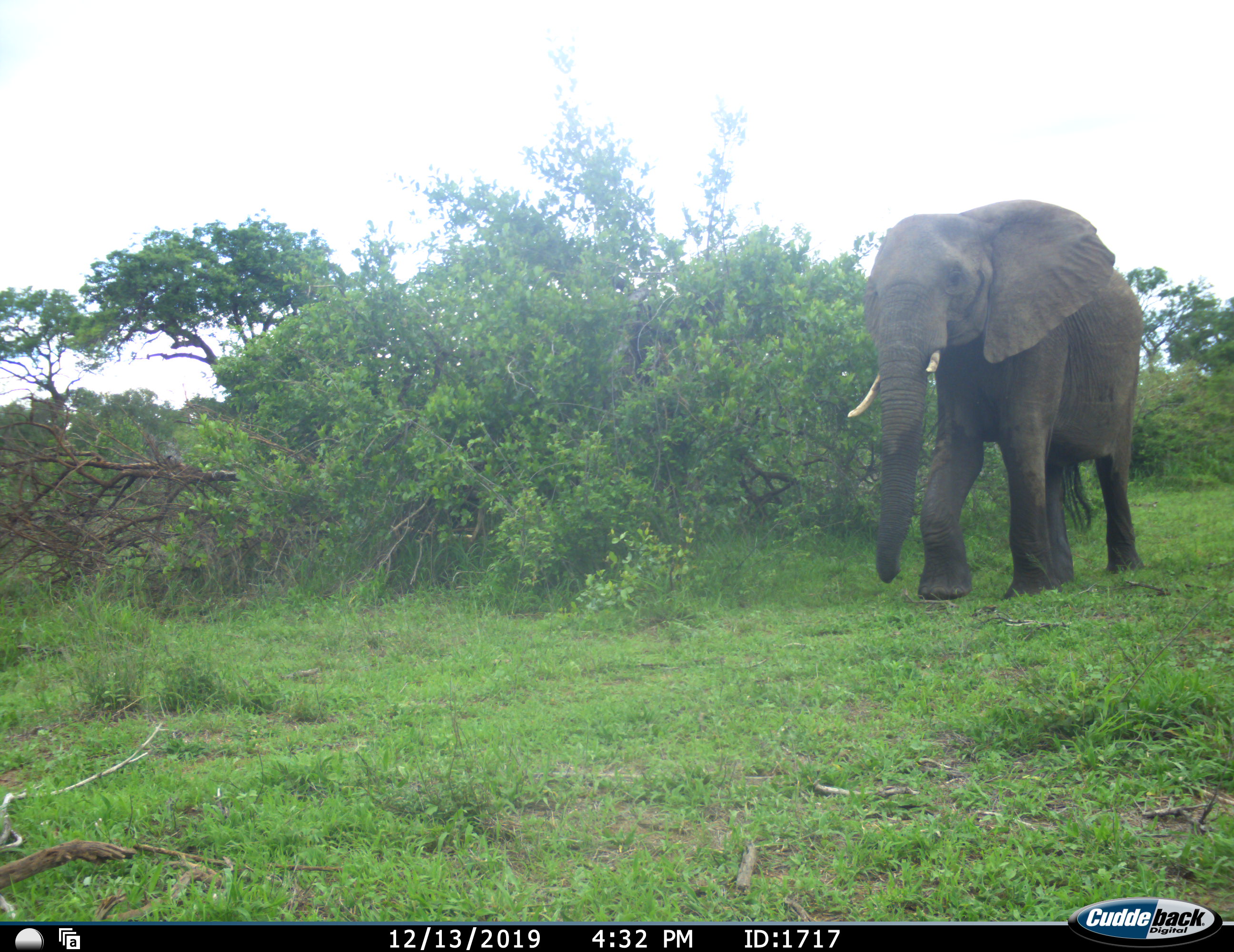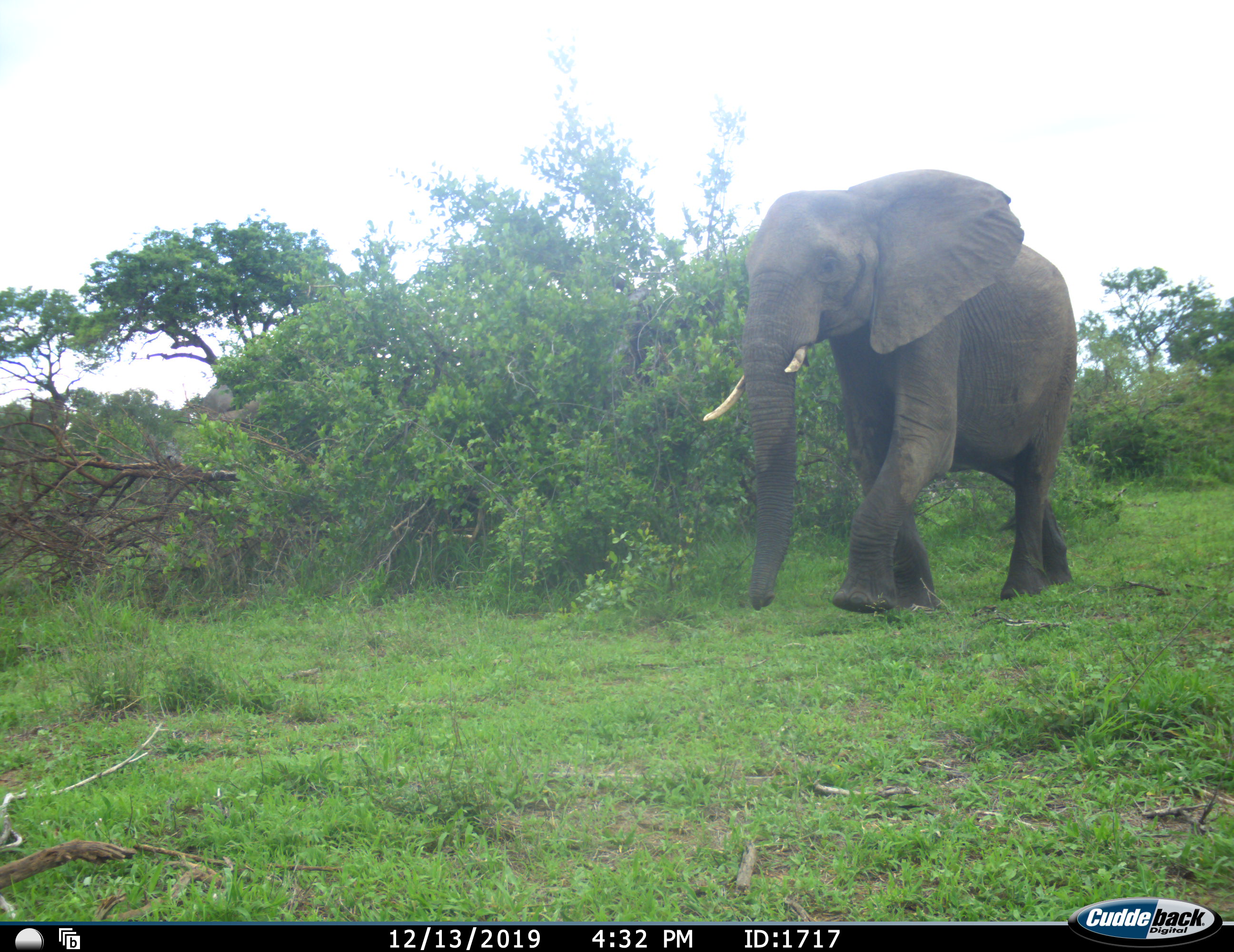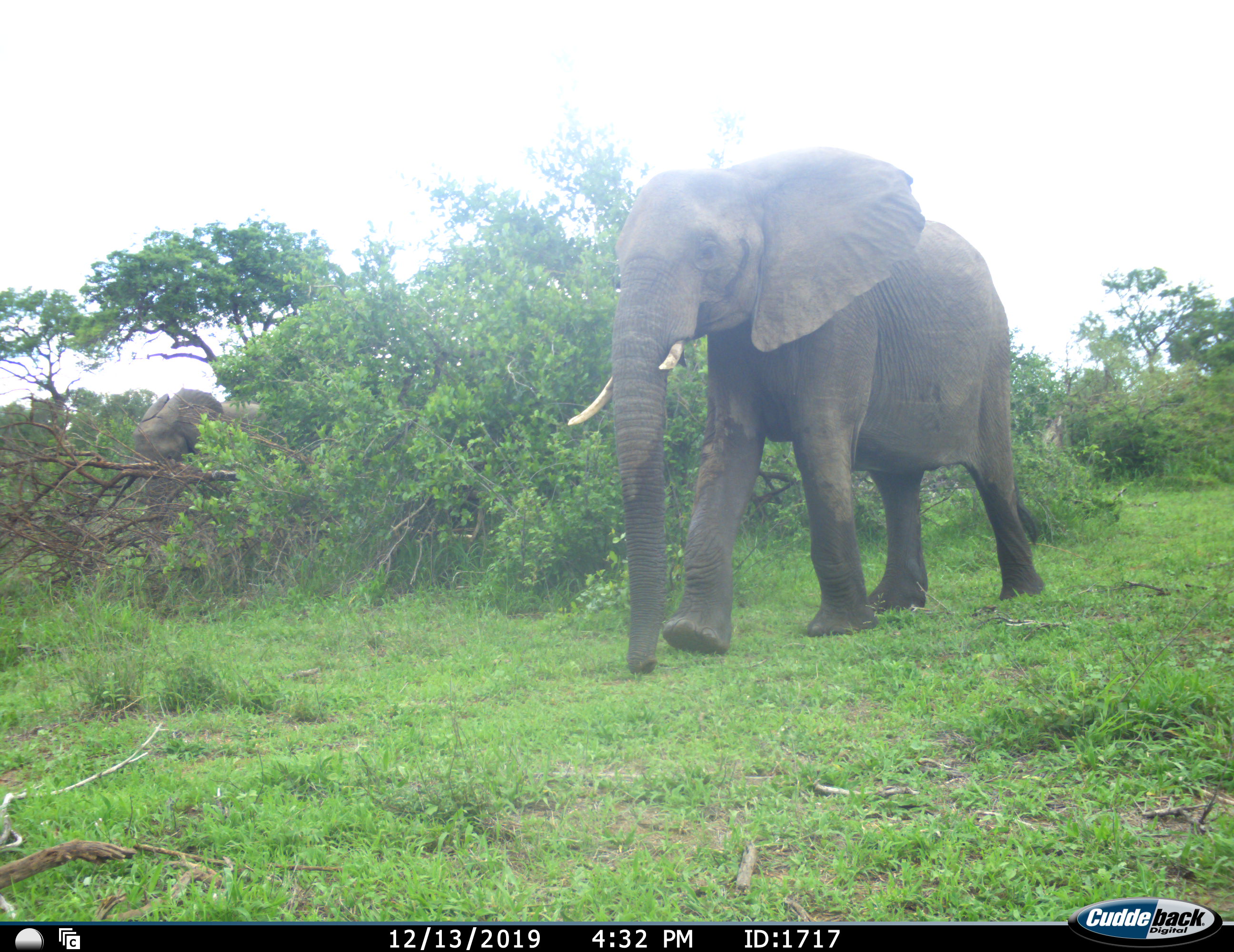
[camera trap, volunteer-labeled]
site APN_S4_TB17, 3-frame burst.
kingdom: Animalia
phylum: Chordata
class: Mammalia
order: Proboscidea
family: Elephantidae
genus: Loxodonta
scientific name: Loxodonta africana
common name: african bush elephant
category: elephant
Elephant (african bush elephant) (Loxodonta africana), count 2. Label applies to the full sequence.